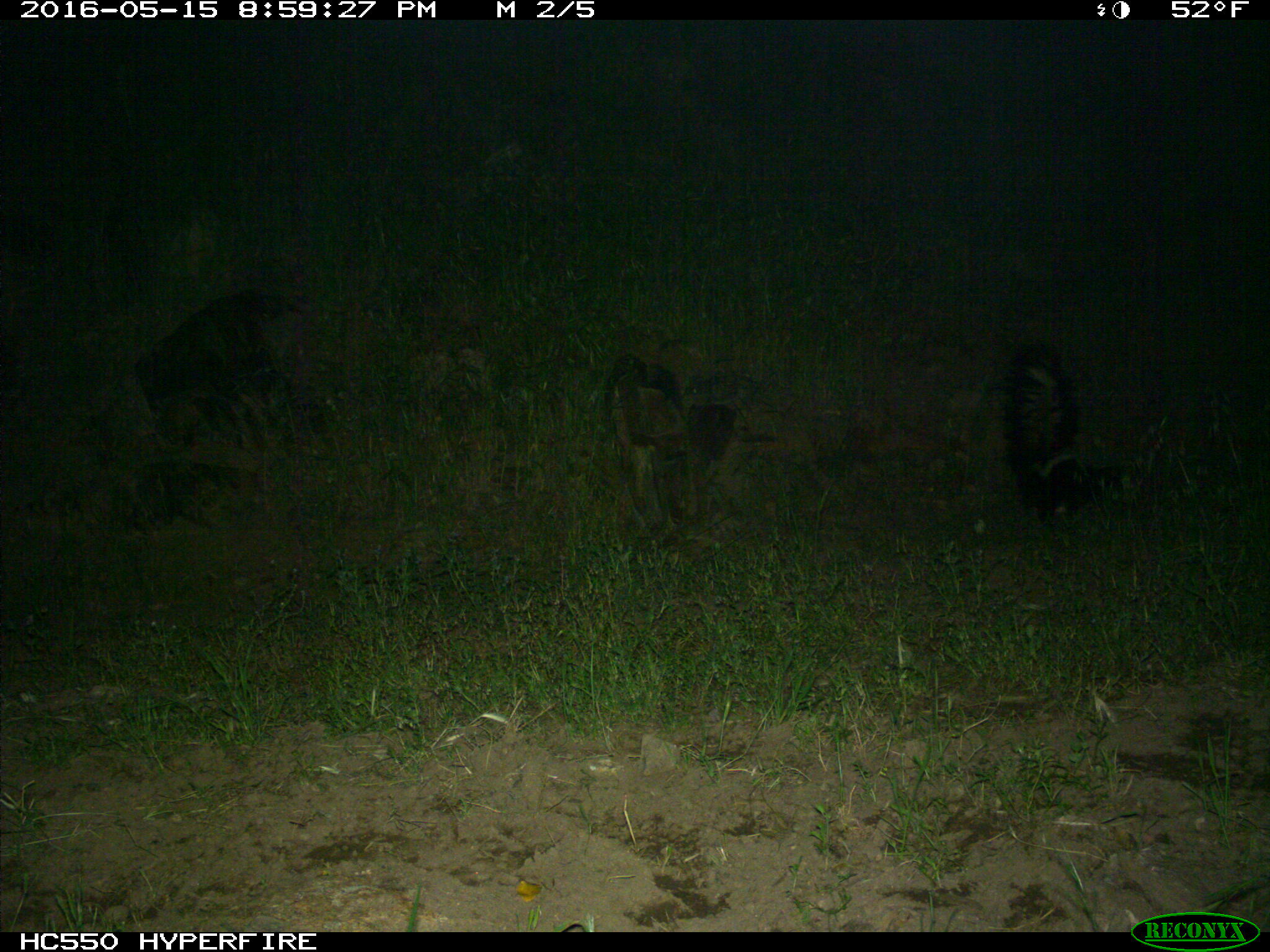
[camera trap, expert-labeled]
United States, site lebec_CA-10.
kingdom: Animalia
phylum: Chordata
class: Mammalia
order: Carnivora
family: Mephitidae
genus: Mephitis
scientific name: Mephitis mephitis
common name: striped skunk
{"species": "Mephitis mephitis (striped skunk)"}